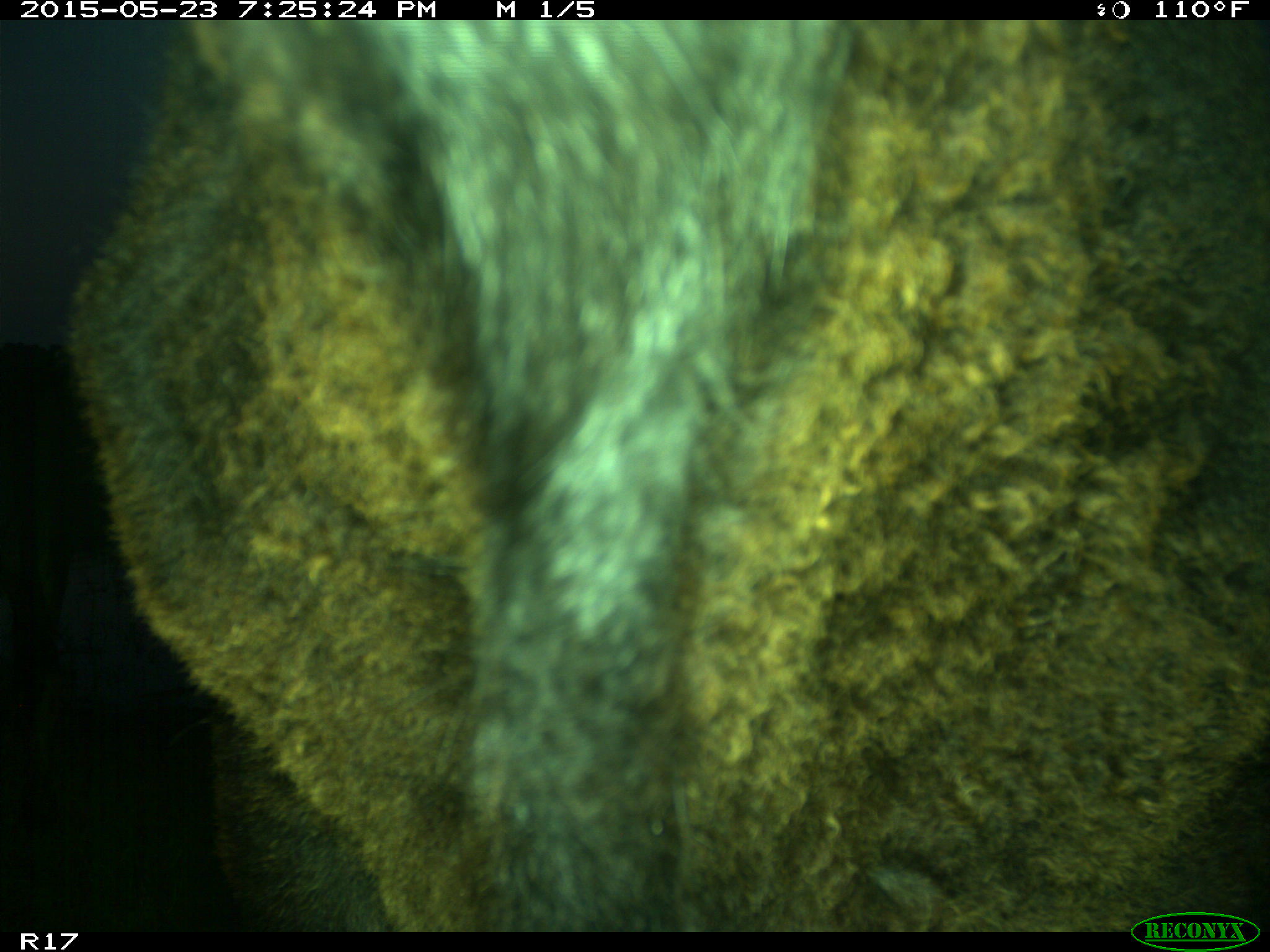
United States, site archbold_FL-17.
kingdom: Animalia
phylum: Chordata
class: Mammalia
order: Artiodactyla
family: Bovidae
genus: Bos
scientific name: Bos taurus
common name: domestic cow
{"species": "Bos taurus (domestic cow)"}